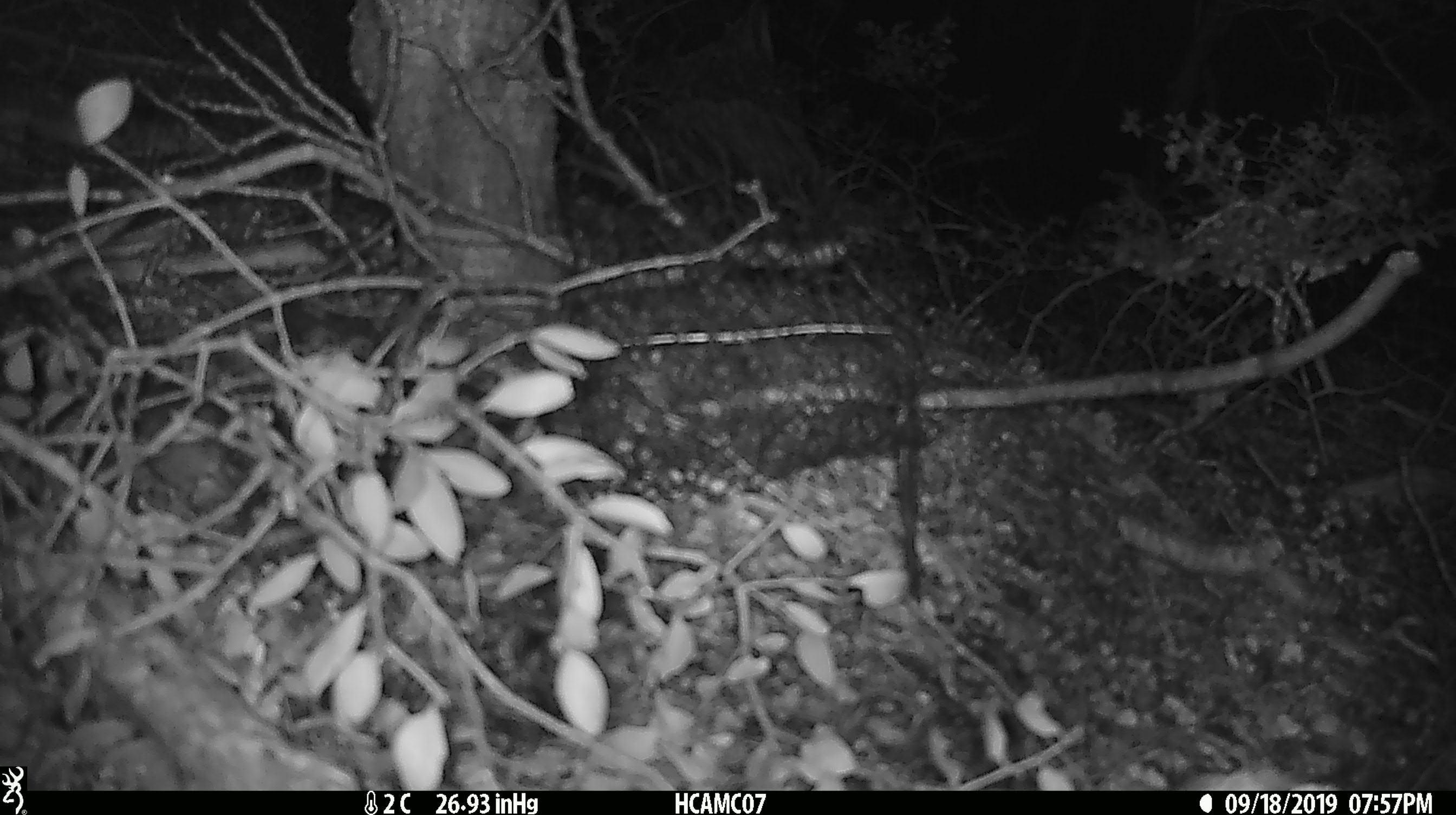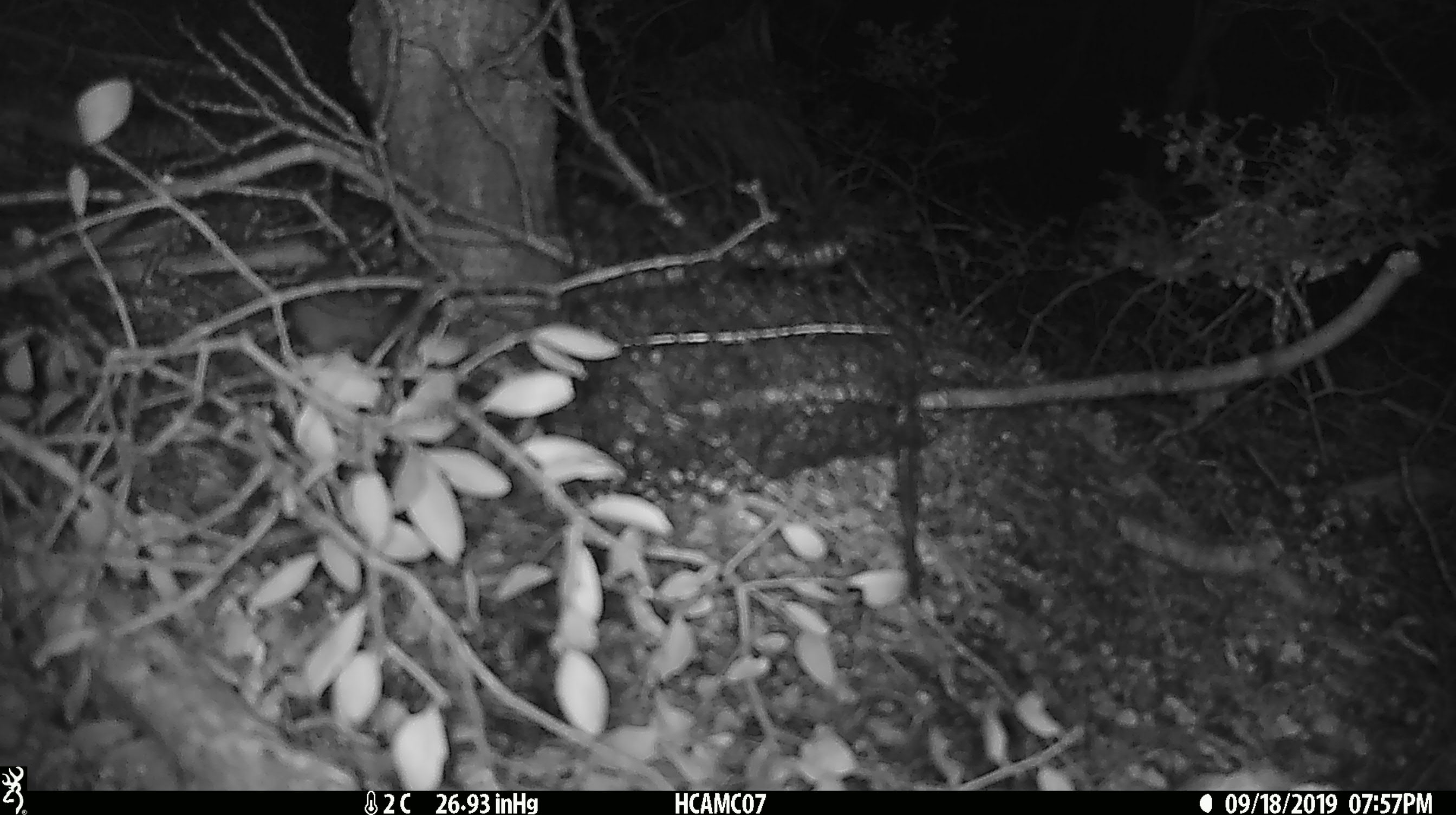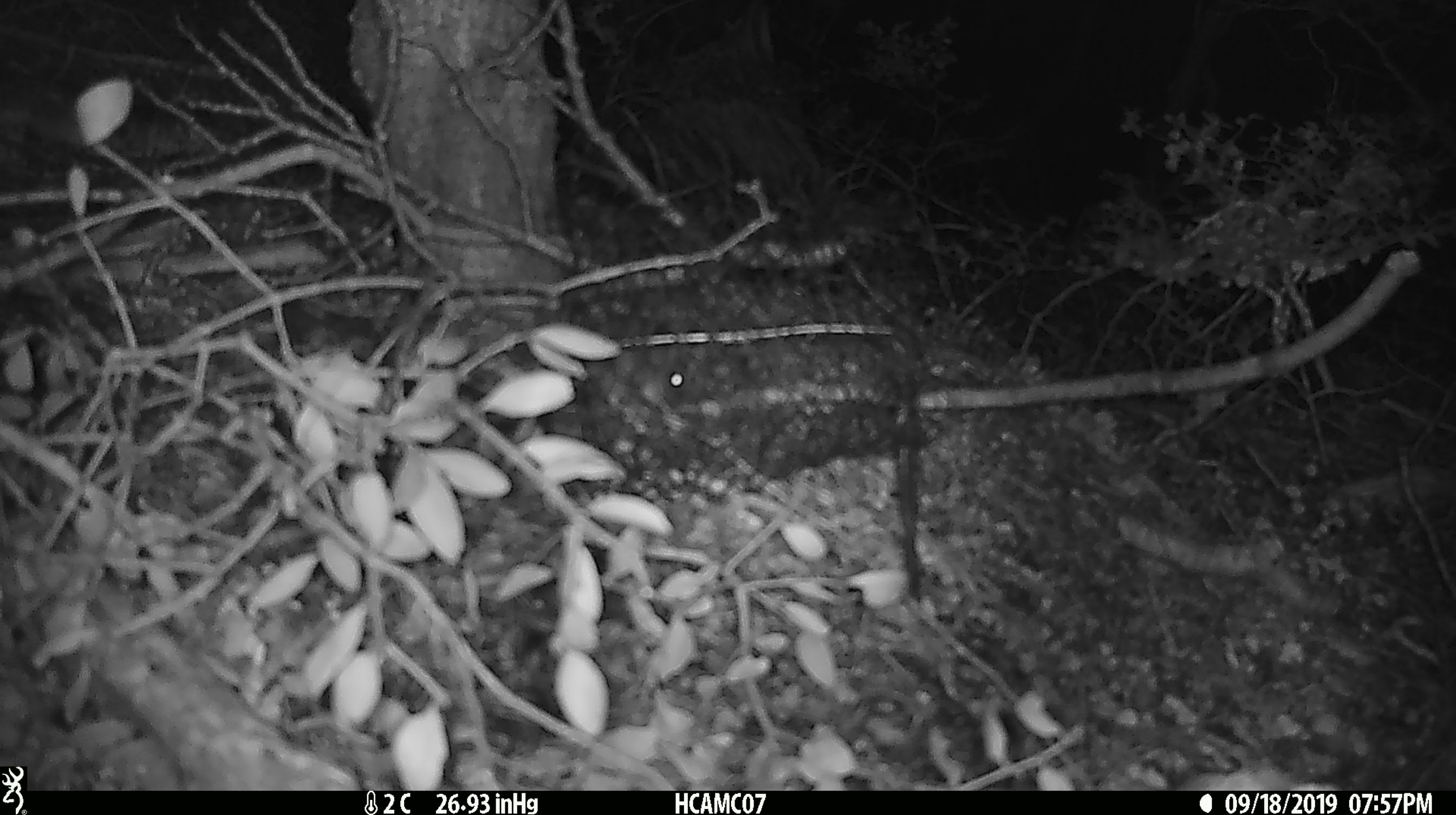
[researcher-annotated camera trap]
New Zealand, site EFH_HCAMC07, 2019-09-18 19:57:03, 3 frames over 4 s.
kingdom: Animalia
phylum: Chordata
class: Mammalia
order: Rodentia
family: Muridae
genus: Mus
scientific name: Mus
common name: mouse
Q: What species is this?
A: Mouse (Mus).